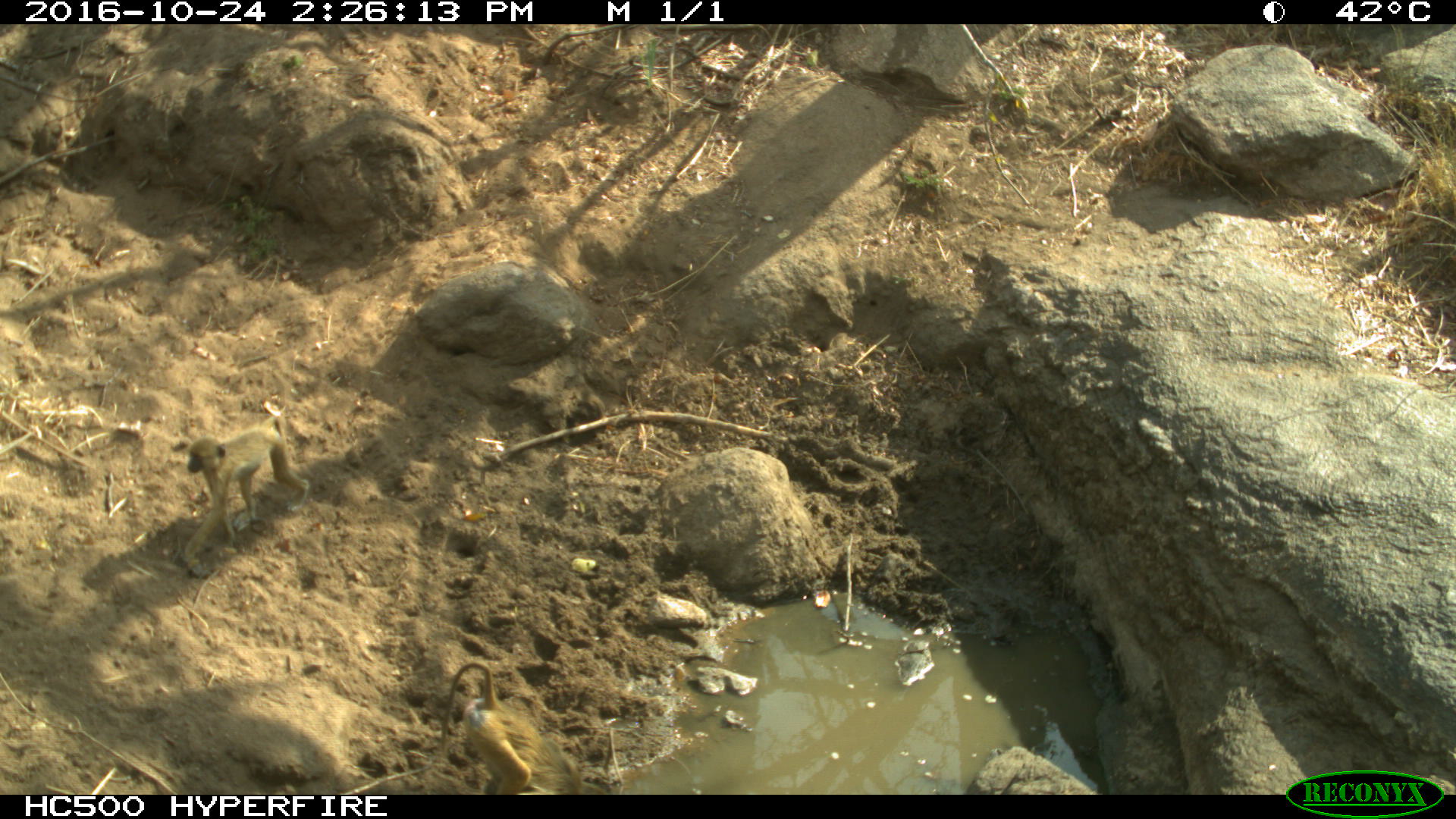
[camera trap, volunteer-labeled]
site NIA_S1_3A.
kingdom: Animalia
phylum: Chordata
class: Mammalia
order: Primates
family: Cercopithecidae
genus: Papio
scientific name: Papio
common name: baboon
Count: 2.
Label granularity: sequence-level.